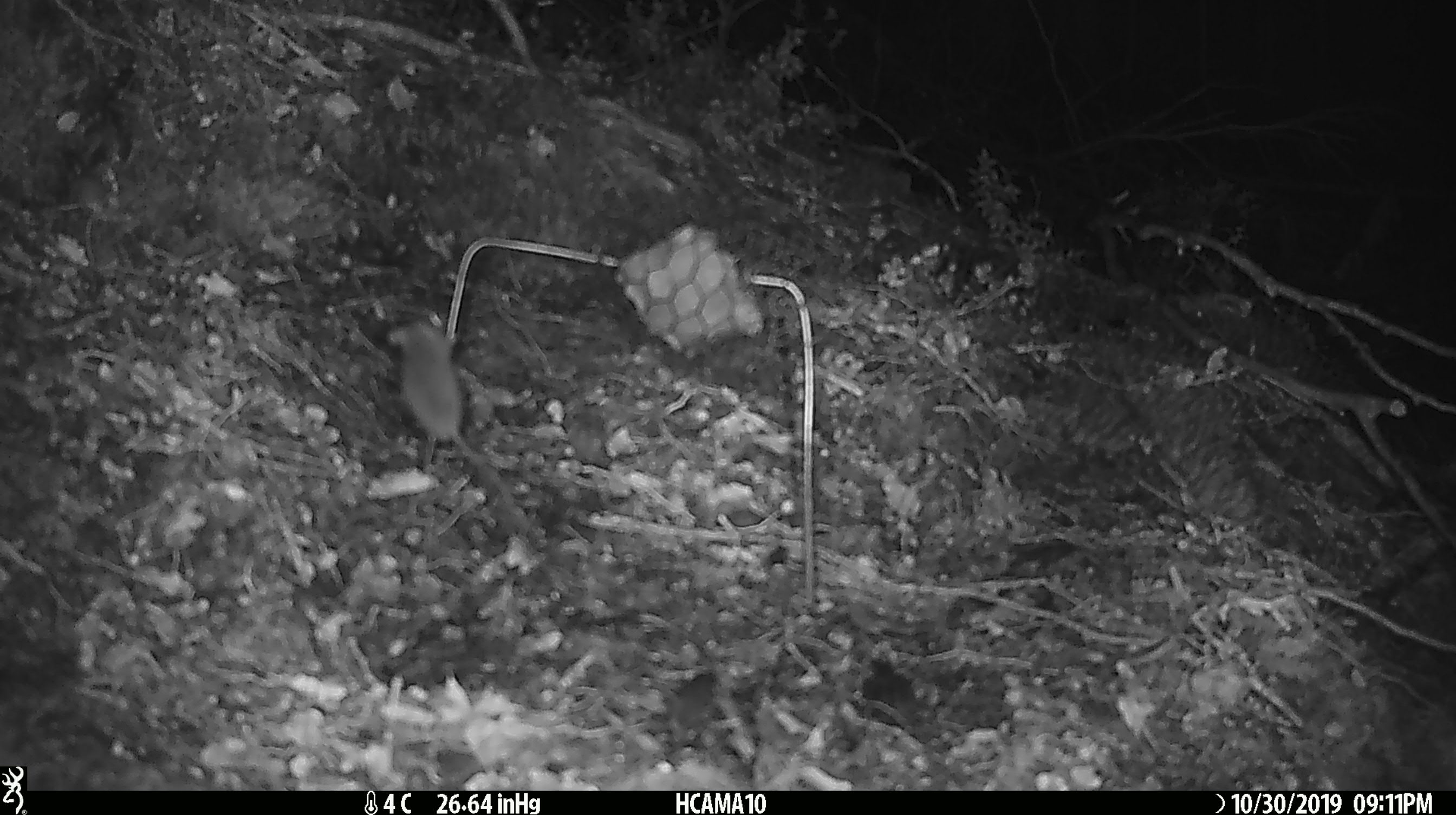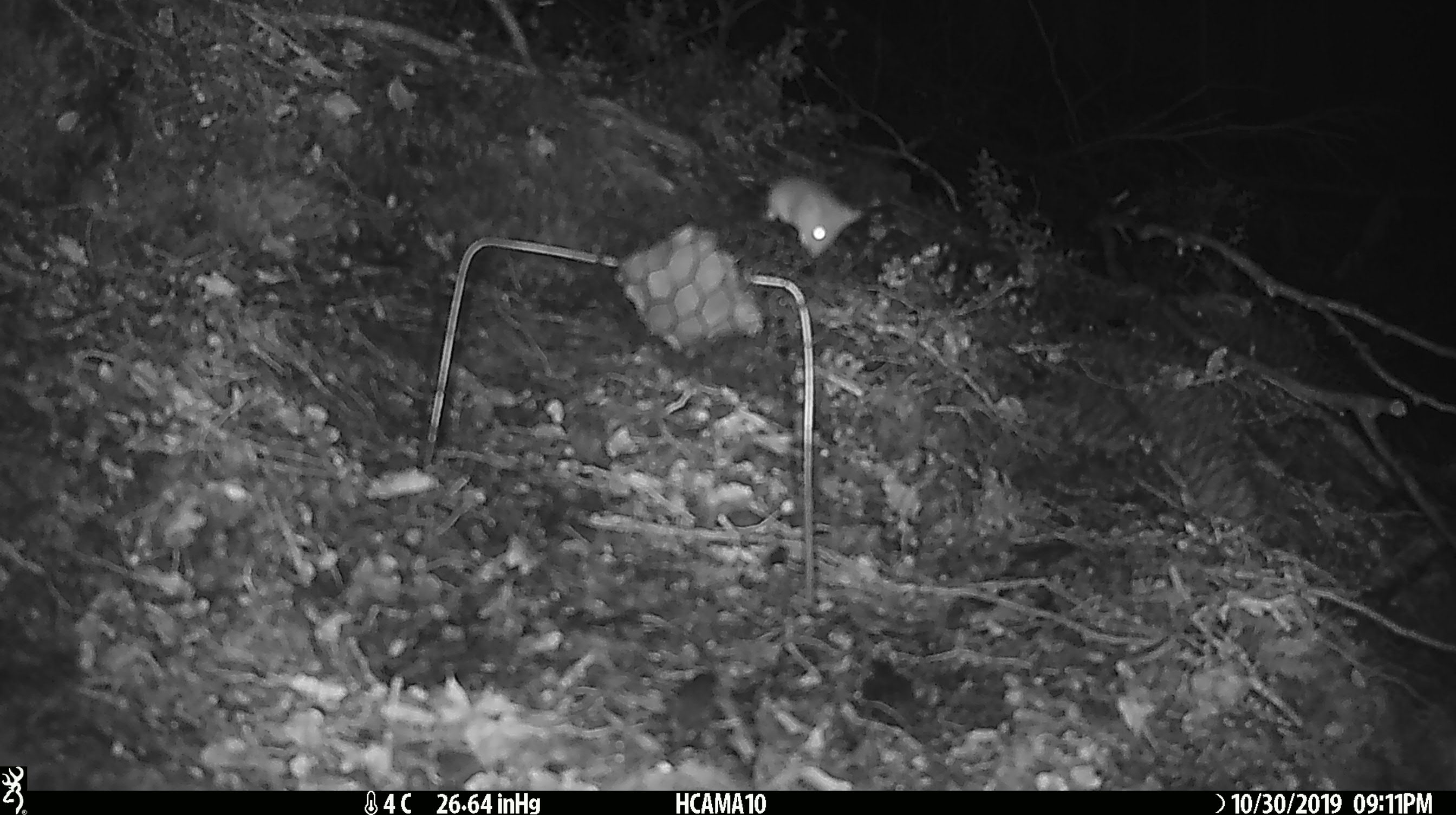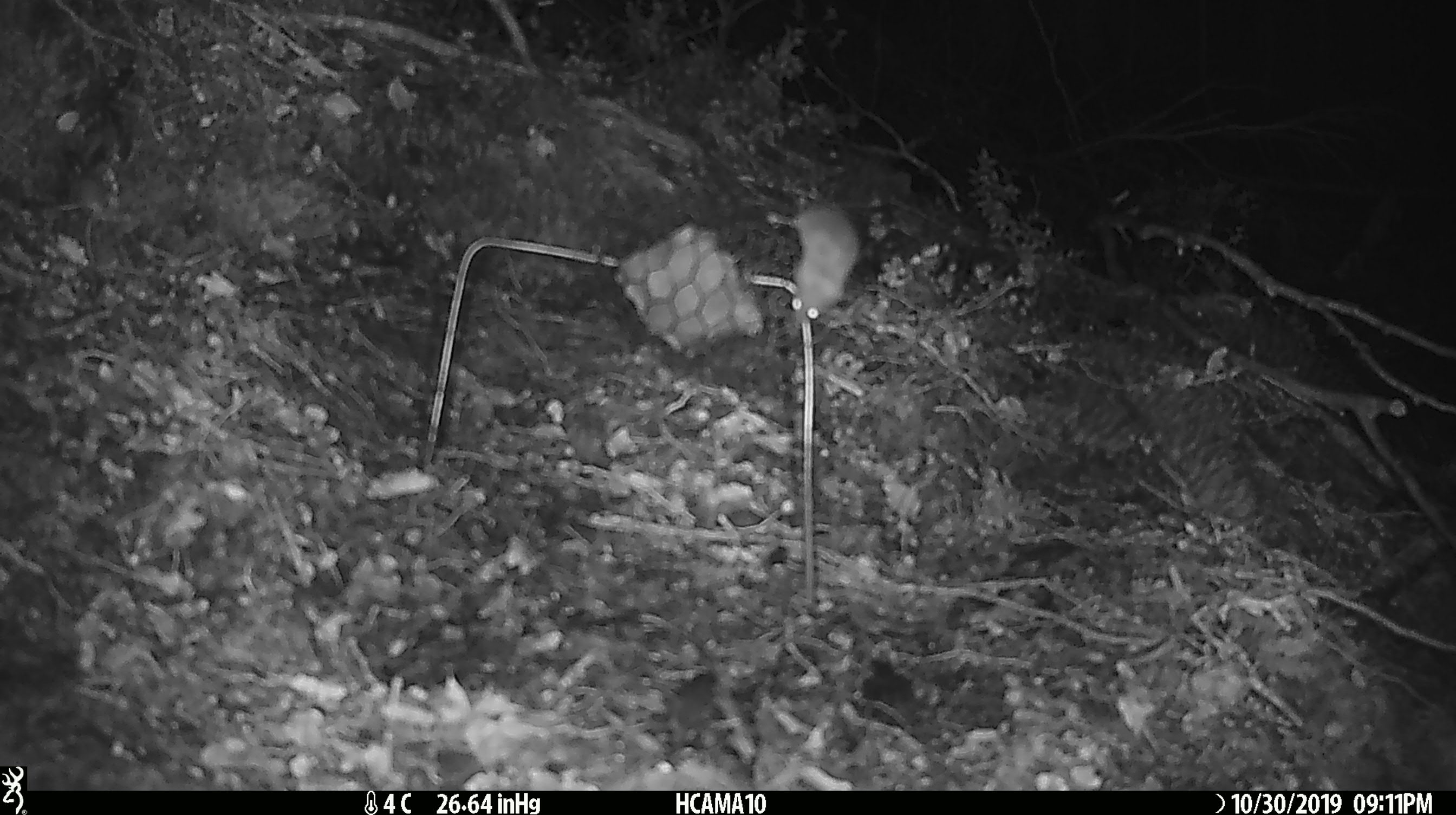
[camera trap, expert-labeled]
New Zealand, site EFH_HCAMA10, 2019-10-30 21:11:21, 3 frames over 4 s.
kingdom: Animalia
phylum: Chordata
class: Mammalia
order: Rodentia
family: Muridae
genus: Mus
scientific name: Mus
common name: mouse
Mouse (Mus).